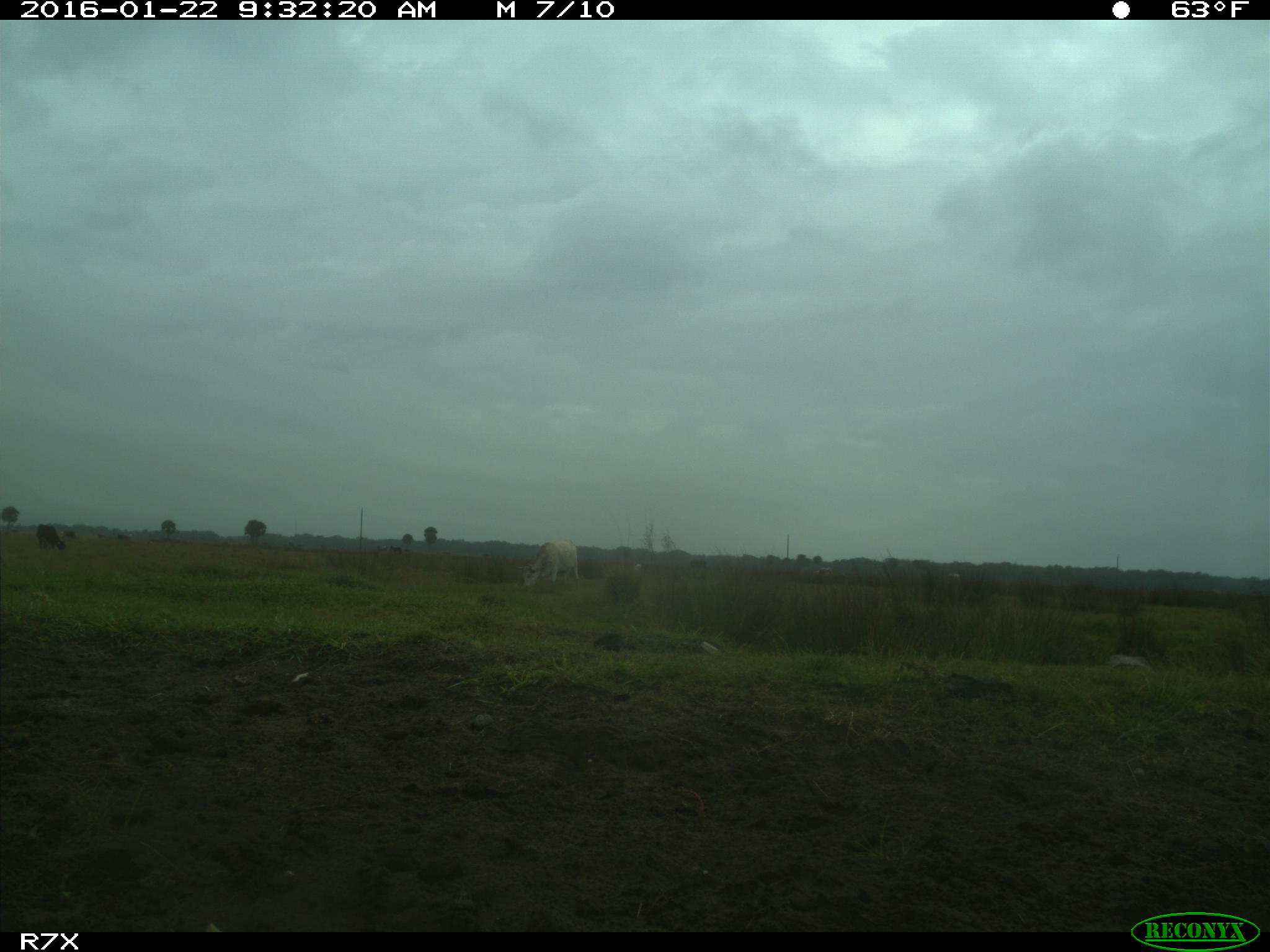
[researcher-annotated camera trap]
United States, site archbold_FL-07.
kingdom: Animalia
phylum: Chordata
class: Mammalia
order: Artiodactyla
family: Bovidae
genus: Bos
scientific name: Bos taurus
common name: domestic cow